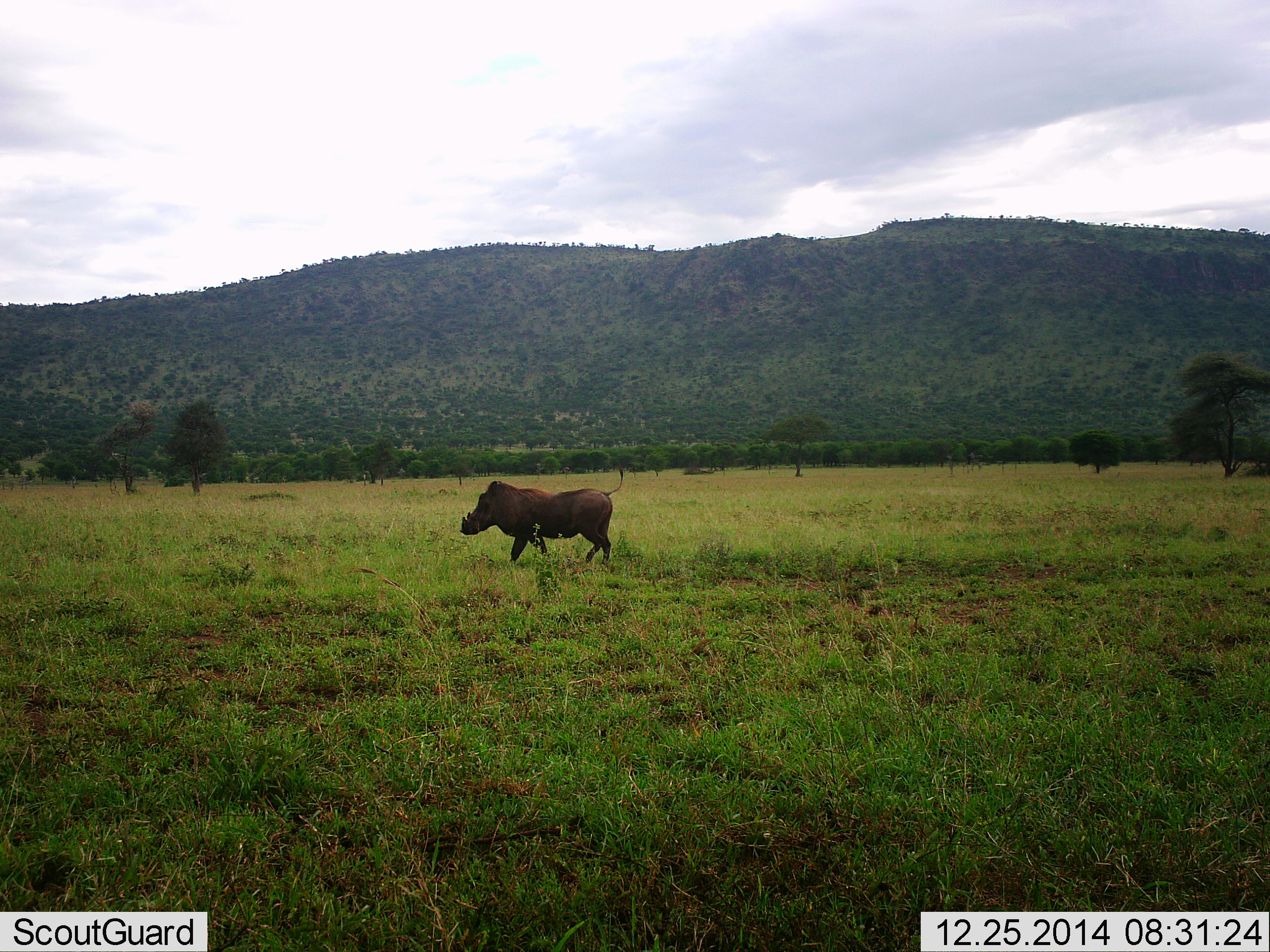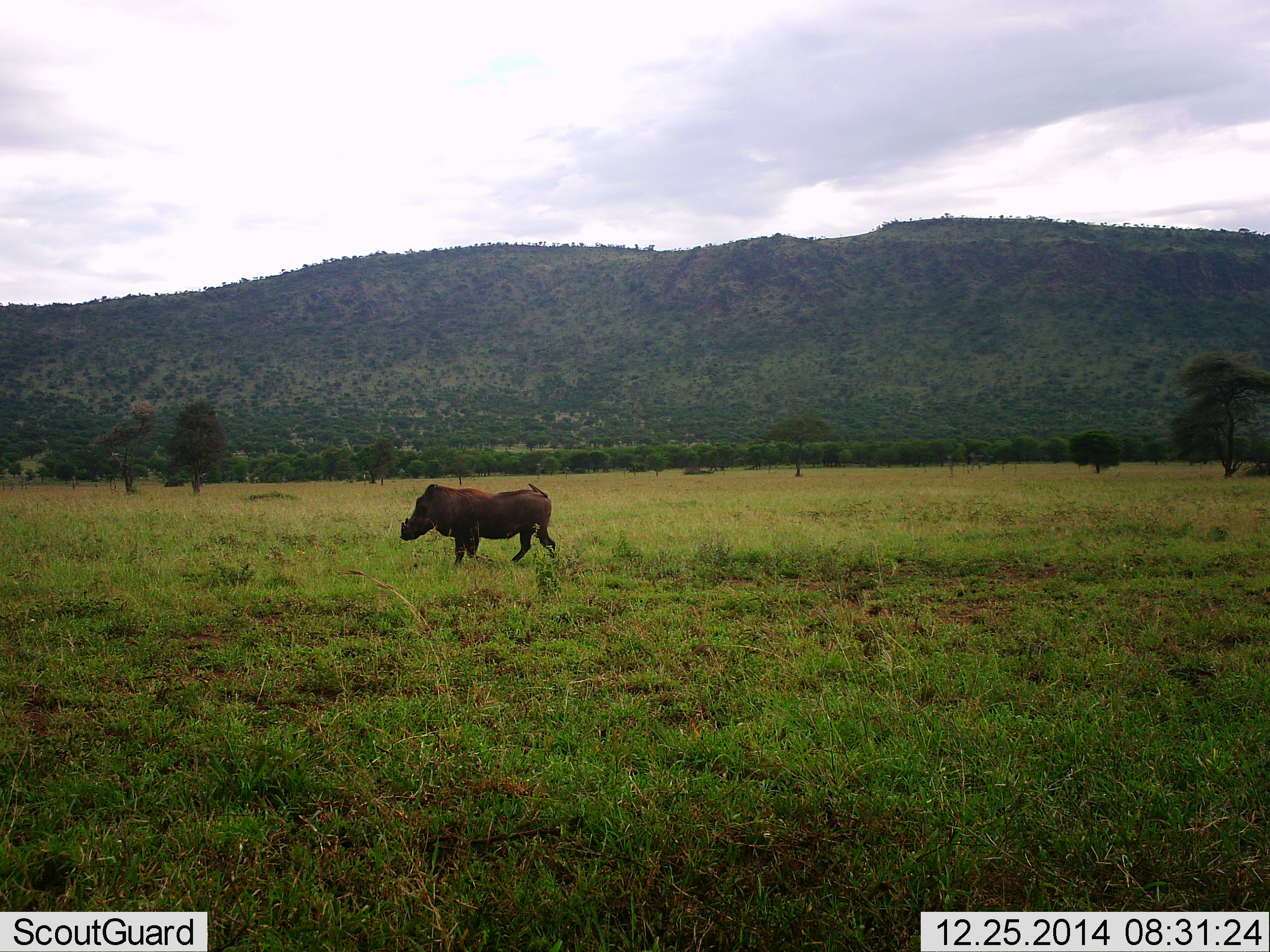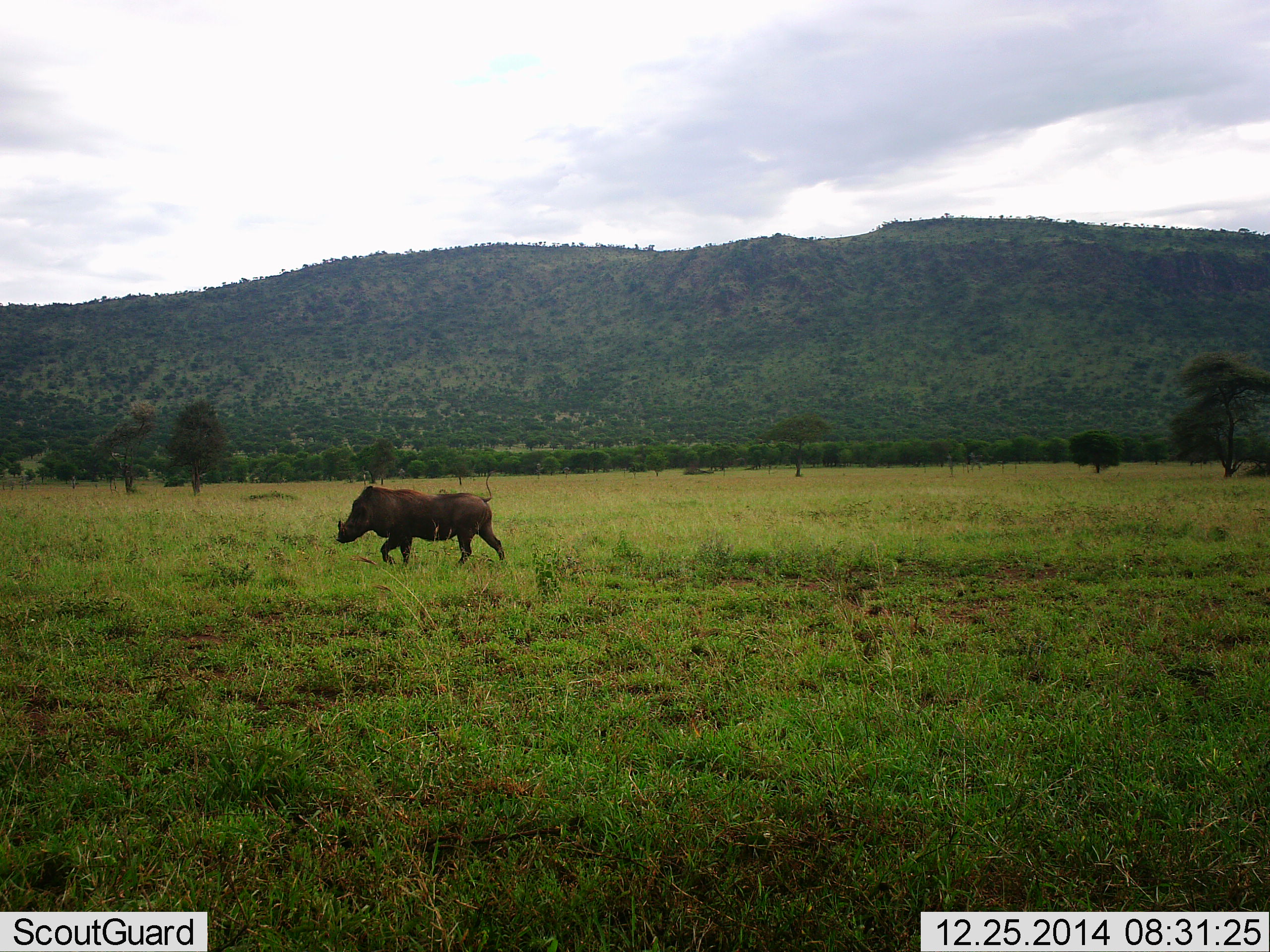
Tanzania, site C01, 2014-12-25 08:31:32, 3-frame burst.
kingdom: Animalia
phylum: Chordata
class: Mammalia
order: Artiodactyla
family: Suidae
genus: Phacochoerus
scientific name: Phacochoerus africanus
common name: warthog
Warthog (Phacochoerus africanus), count 1. Behavior (volunteer vote fractions): standing 10%, resting 0%, moving 100%, interacting 0%. Young present (vote fraction): 0%. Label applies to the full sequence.